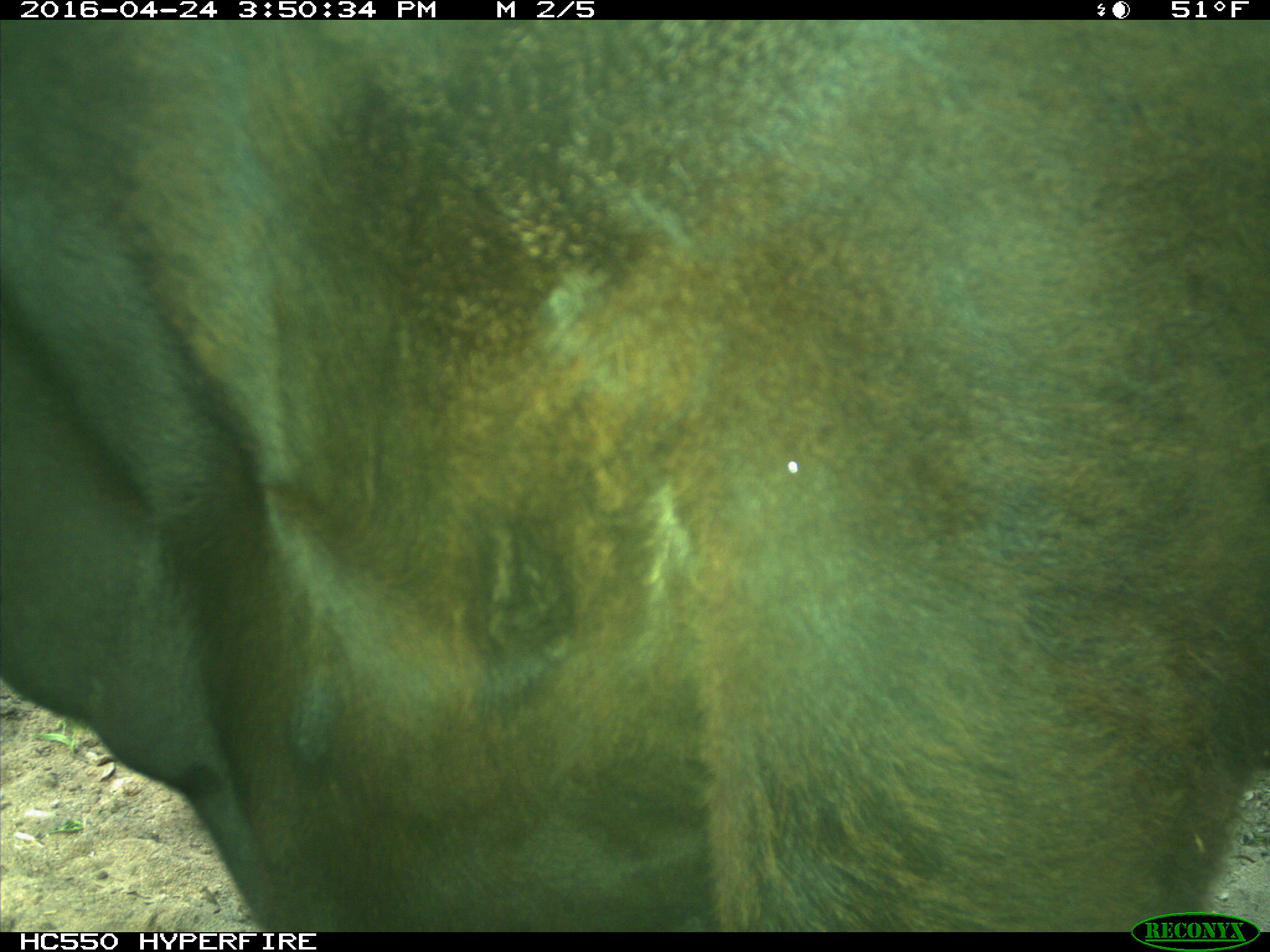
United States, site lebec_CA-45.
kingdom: Animalia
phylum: Chordata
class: Mammalia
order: Artiodactyla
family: Bovidae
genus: Bos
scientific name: Bos taurus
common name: domestic cow